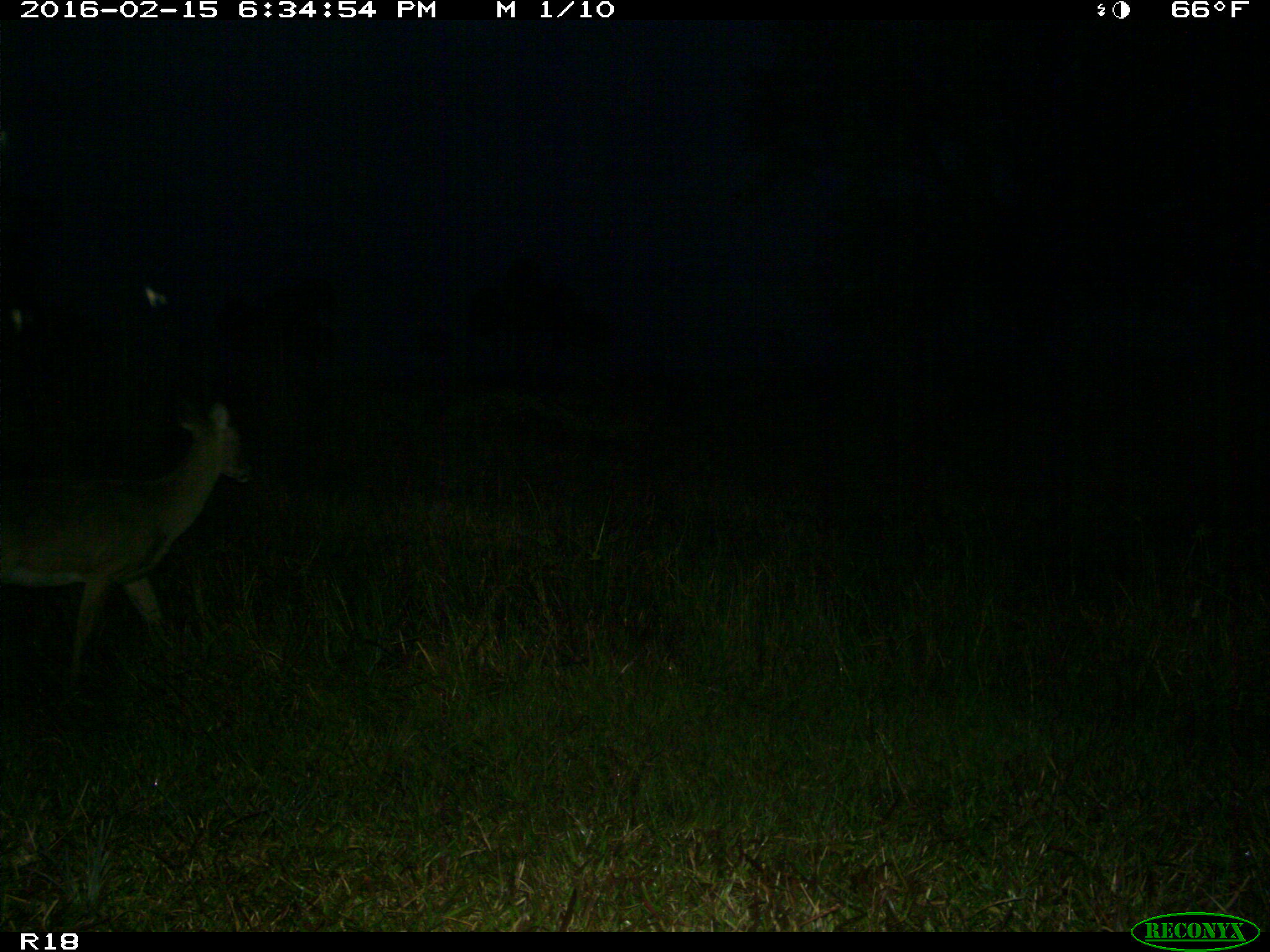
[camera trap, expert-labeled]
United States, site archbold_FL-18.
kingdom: Animalia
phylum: Chordata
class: Mammalia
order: Artiodactyla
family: Cervidae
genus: Odocoileus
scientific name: Odocoileus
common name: deer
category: unidentified deer